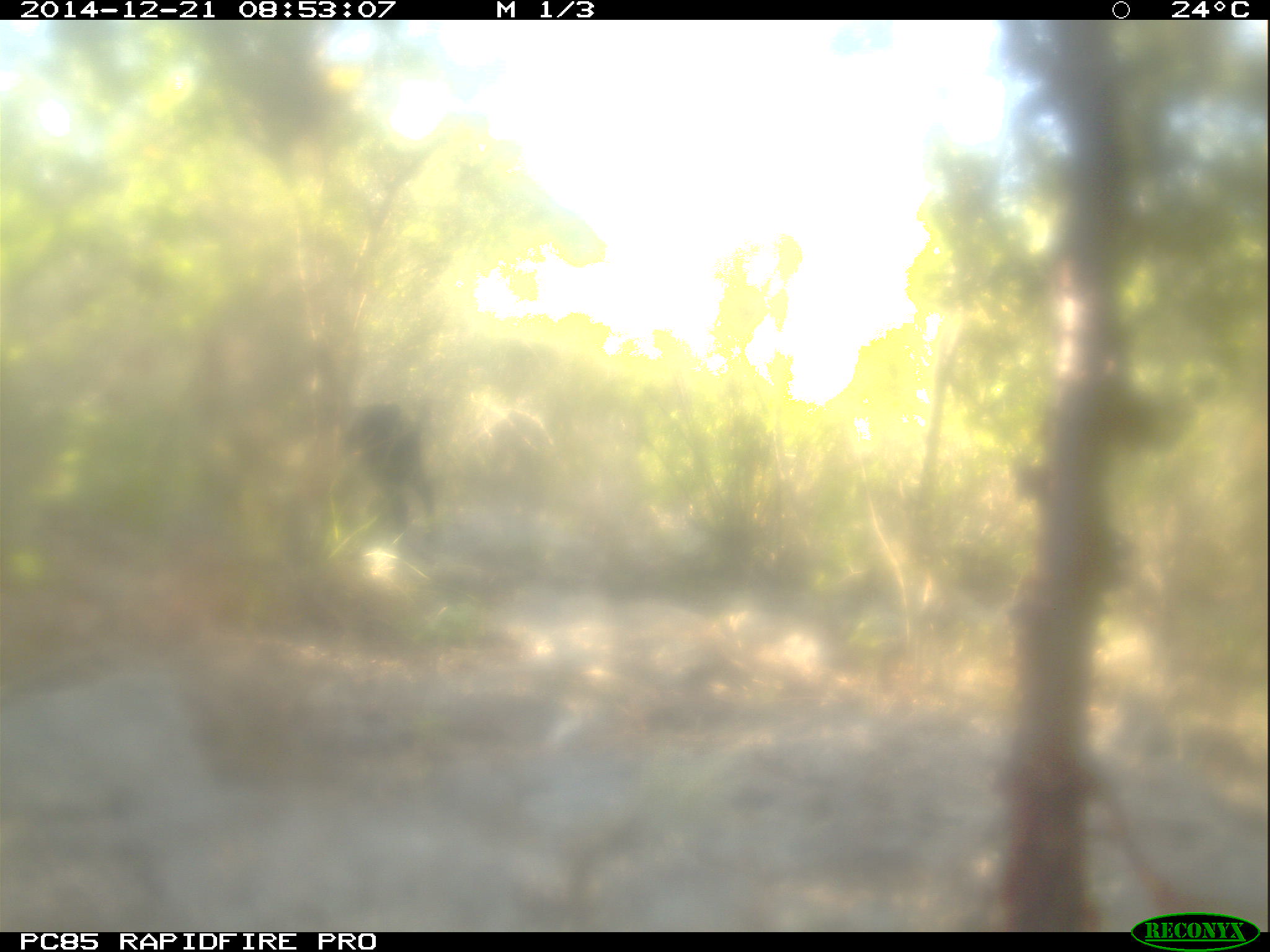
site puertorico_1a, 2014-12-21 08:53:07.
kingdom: Animalia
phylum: Chordata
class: Mammalia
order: Artiodactyla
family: Bovidae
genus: Capra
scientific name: Capra hircus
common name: goat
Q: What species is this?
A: Goat (Capra hircus).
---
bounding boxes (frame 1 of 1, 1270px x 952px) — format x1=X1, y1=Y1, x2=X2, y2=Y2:
goat: x1=337, y1=382, x2=441, y2=560